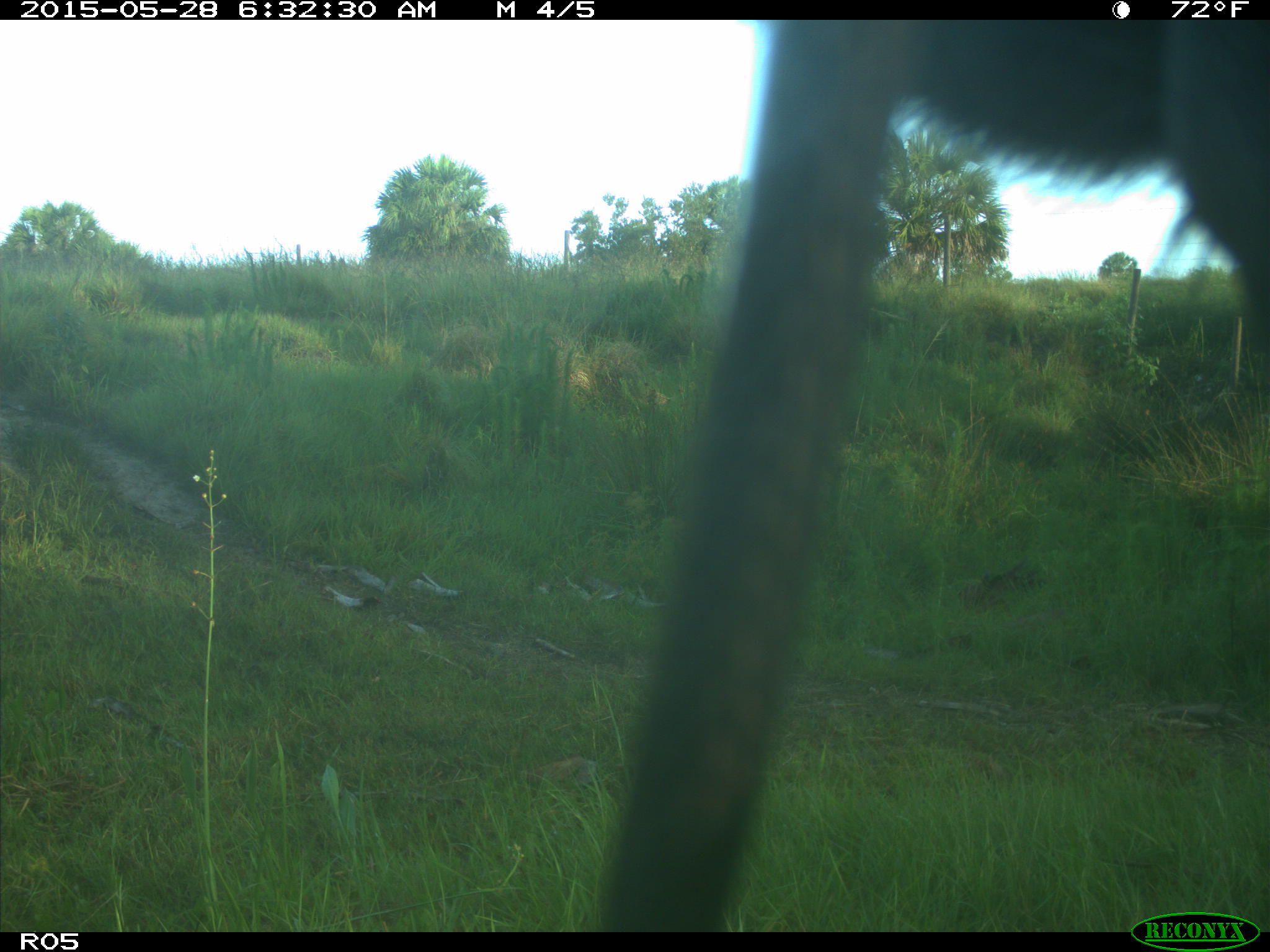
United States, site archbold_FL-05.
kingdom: Animalia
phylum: Chordata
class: Mammalia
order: Artiodactyla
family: Bovidae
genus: Bos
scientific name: Bos taurus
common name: domestic cow